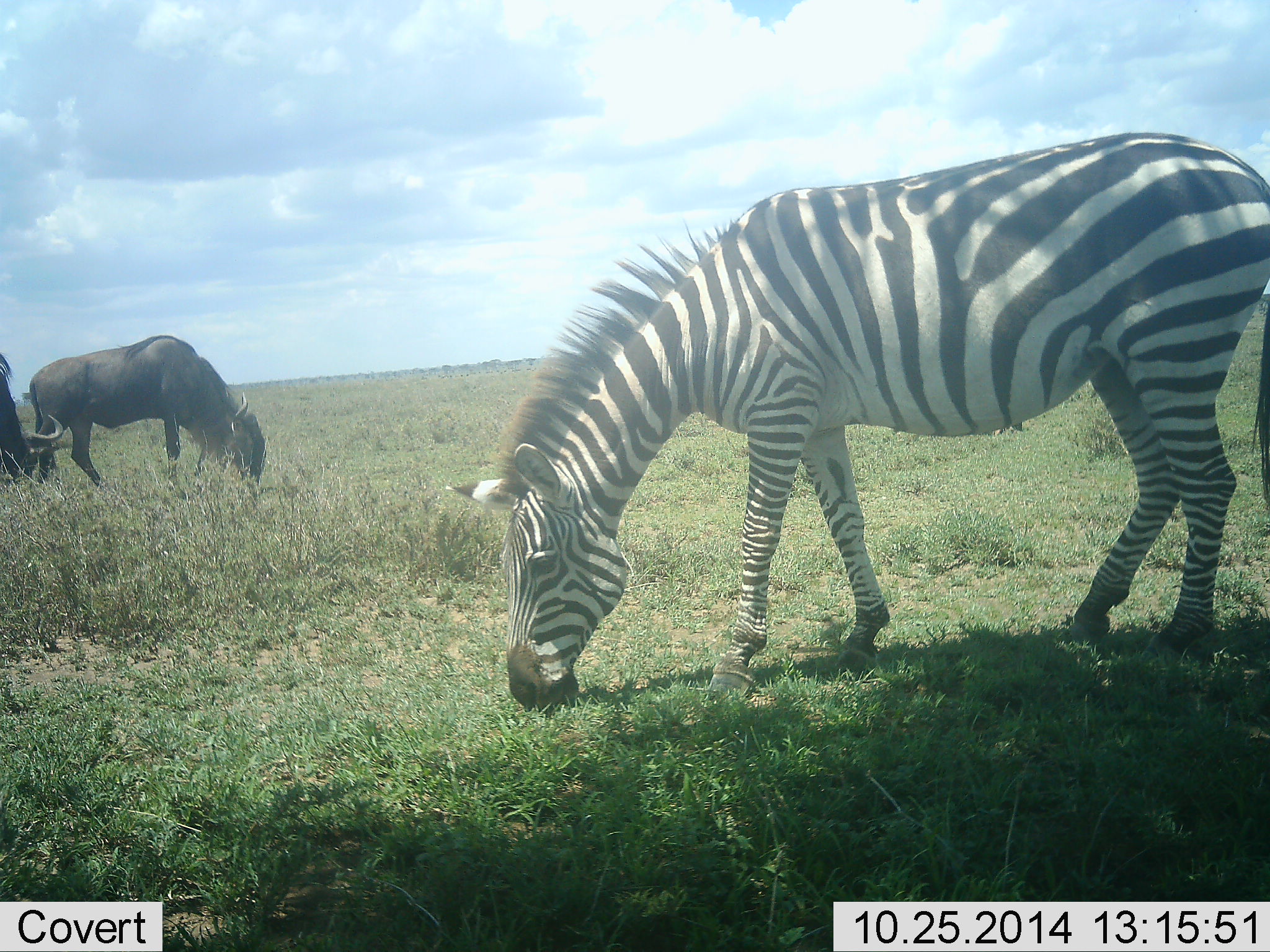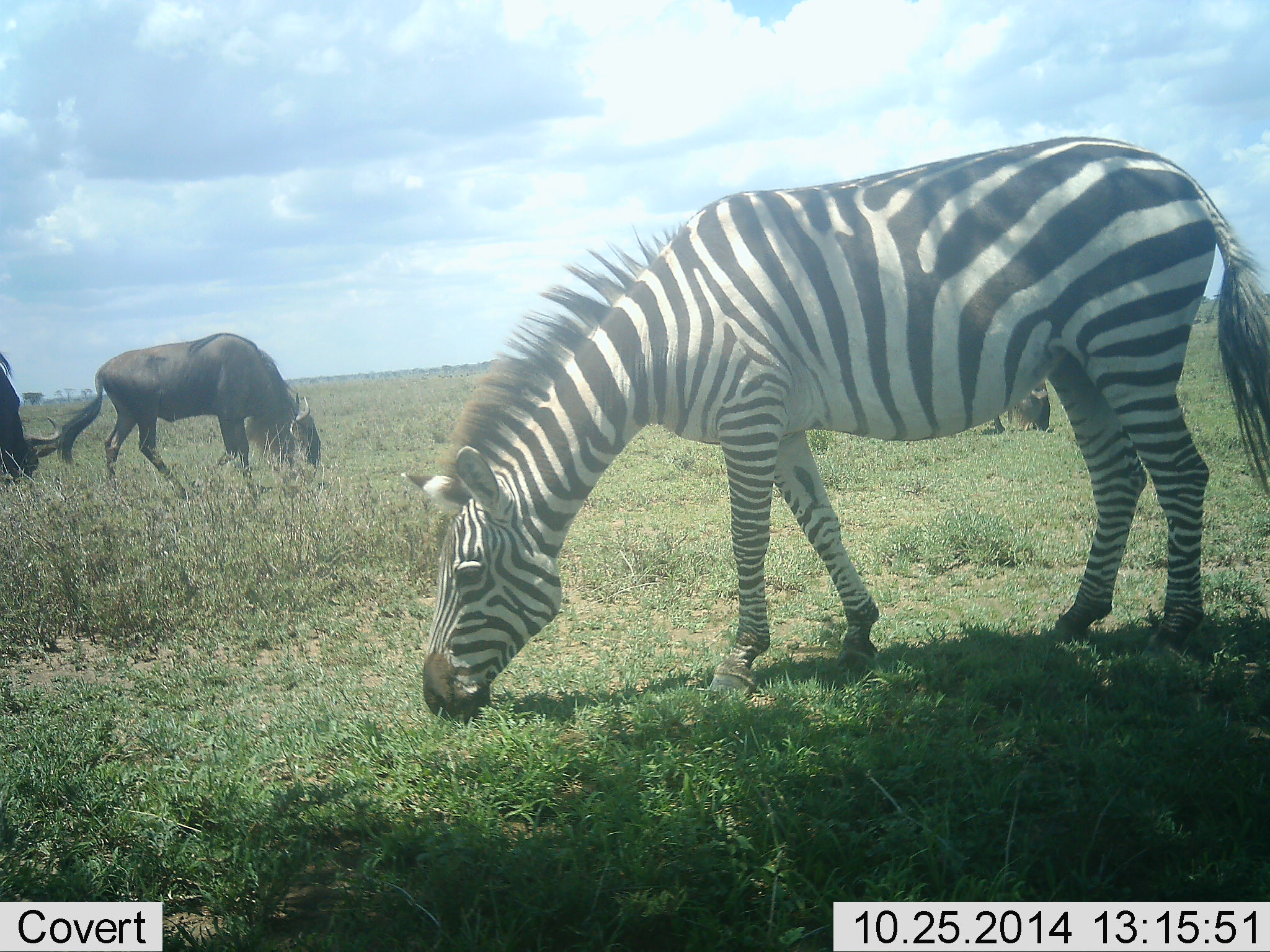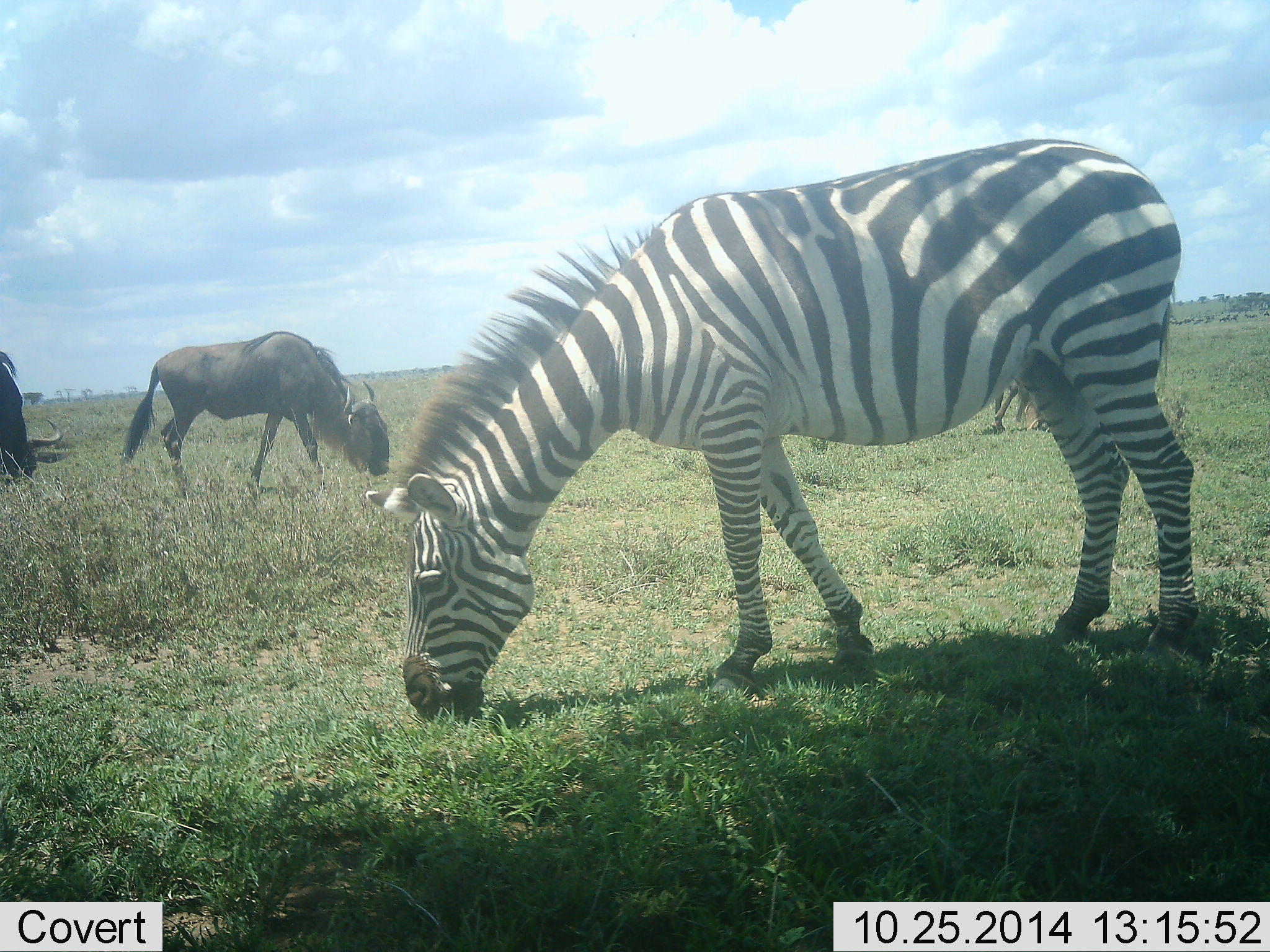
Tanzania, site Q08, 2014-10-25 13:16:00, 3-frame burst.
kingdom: Animalia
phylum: Chordata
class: Mammalia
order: Artiodactyla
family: Bovidae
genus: Connochaetes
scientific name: Connochaetes taurinus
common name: blue wildebeest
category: wildebeest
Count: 3.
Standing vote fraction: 30%.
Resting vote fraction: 0%.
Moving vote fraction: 10%.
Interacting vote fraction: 0%.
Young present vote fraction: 0%.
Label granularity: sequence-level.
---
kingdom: Animalia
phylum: Chordata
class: Mammalia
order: Perissodactyla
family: Equidae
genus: Equus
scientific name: Equus quagga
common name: plains zebra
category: zebra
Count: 1.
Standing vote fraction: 18%.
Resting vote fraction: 0%.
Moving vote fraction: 0%.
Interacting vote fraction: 0%.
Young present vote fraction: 0%.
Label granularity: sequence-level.